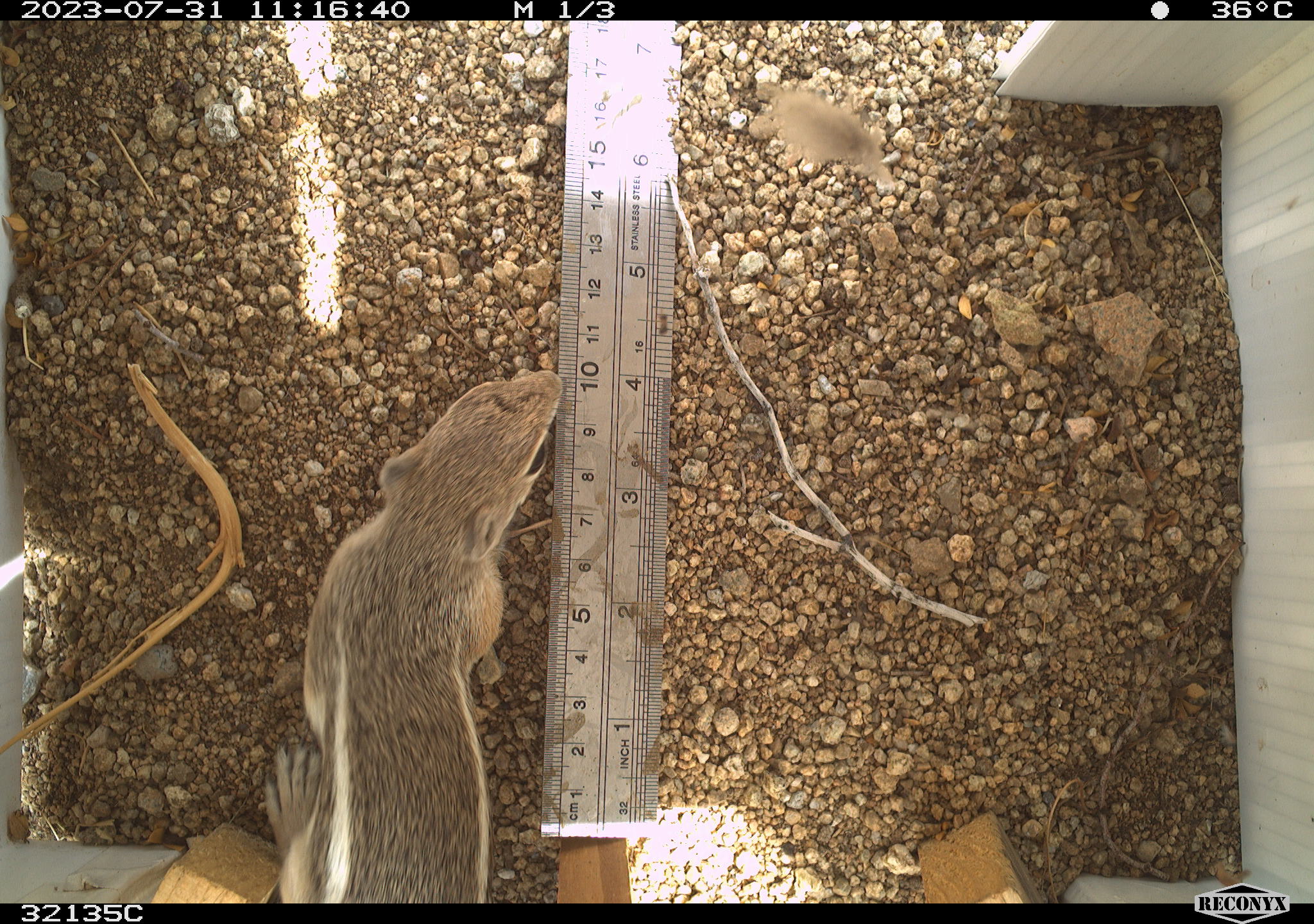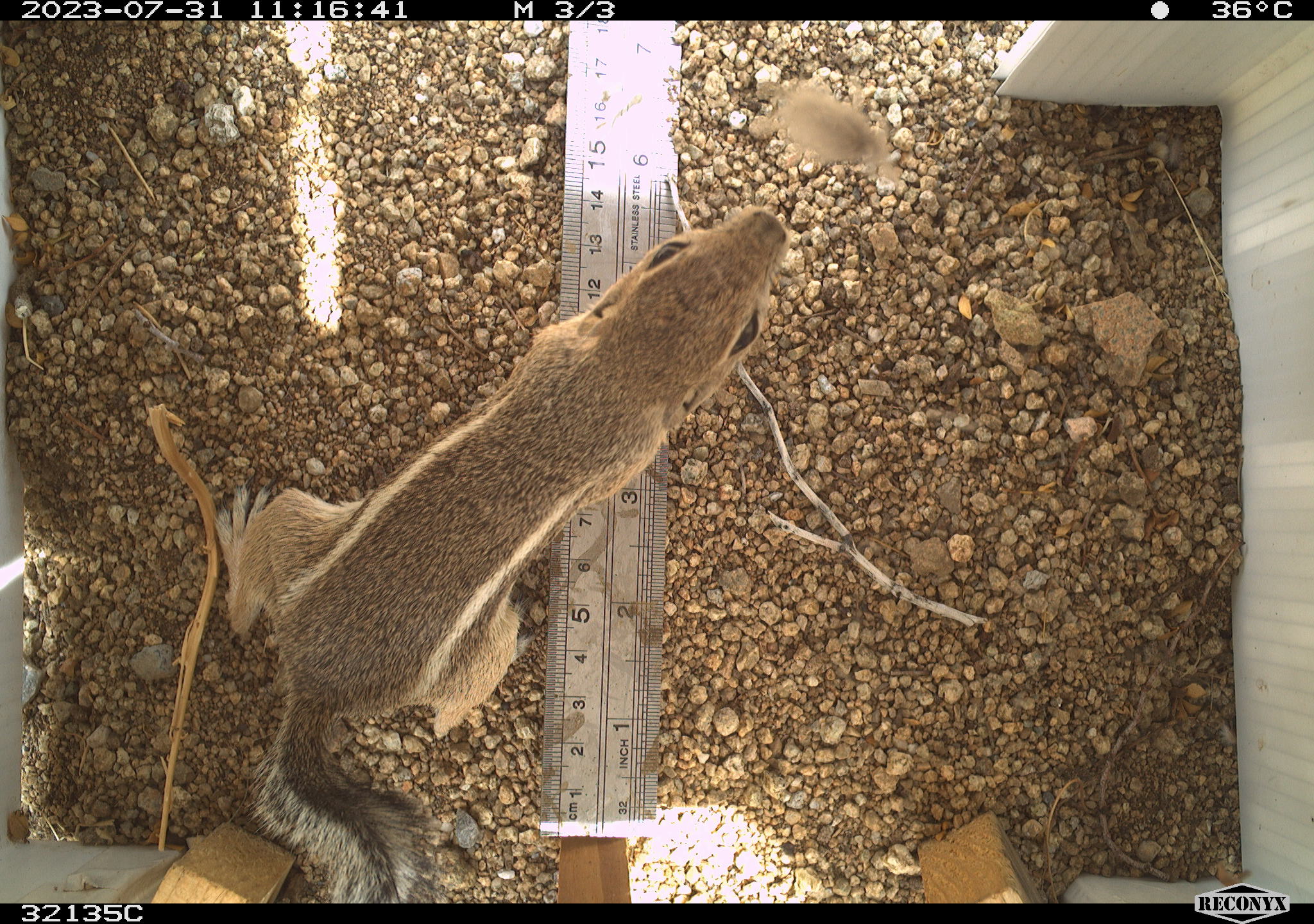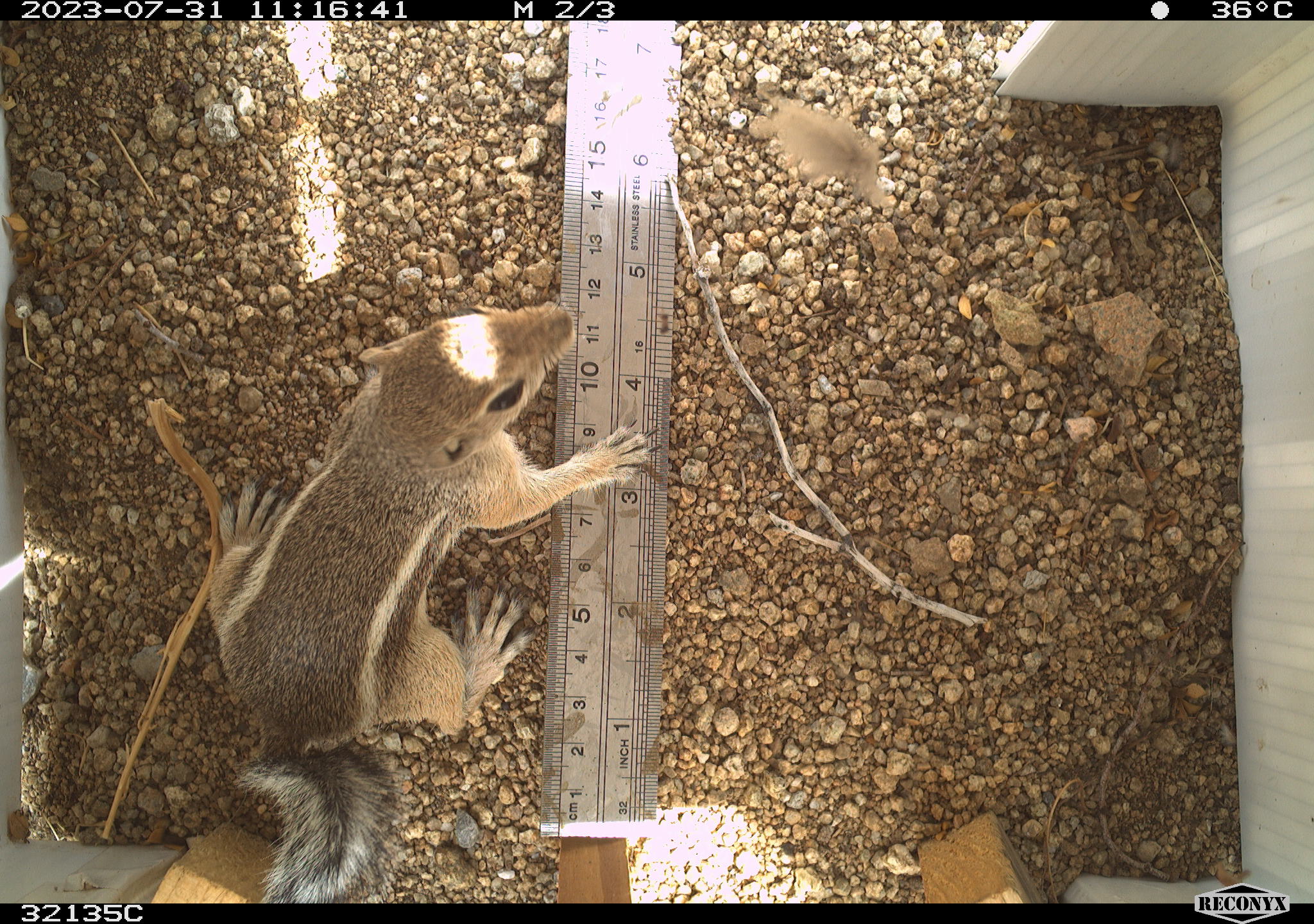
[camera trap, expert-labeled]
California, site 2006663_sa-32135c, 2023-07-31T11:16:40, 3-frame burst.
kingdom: Animalia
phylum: Chordata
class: Mammalia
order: Rodentia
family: Sciuridae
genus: Ammospermophilus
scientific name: Ammospermophilus leucurus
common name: white-tailed antelope squirrel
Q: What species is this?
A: White-tailed antelope squirrel (Ammospermophilus leucurus).